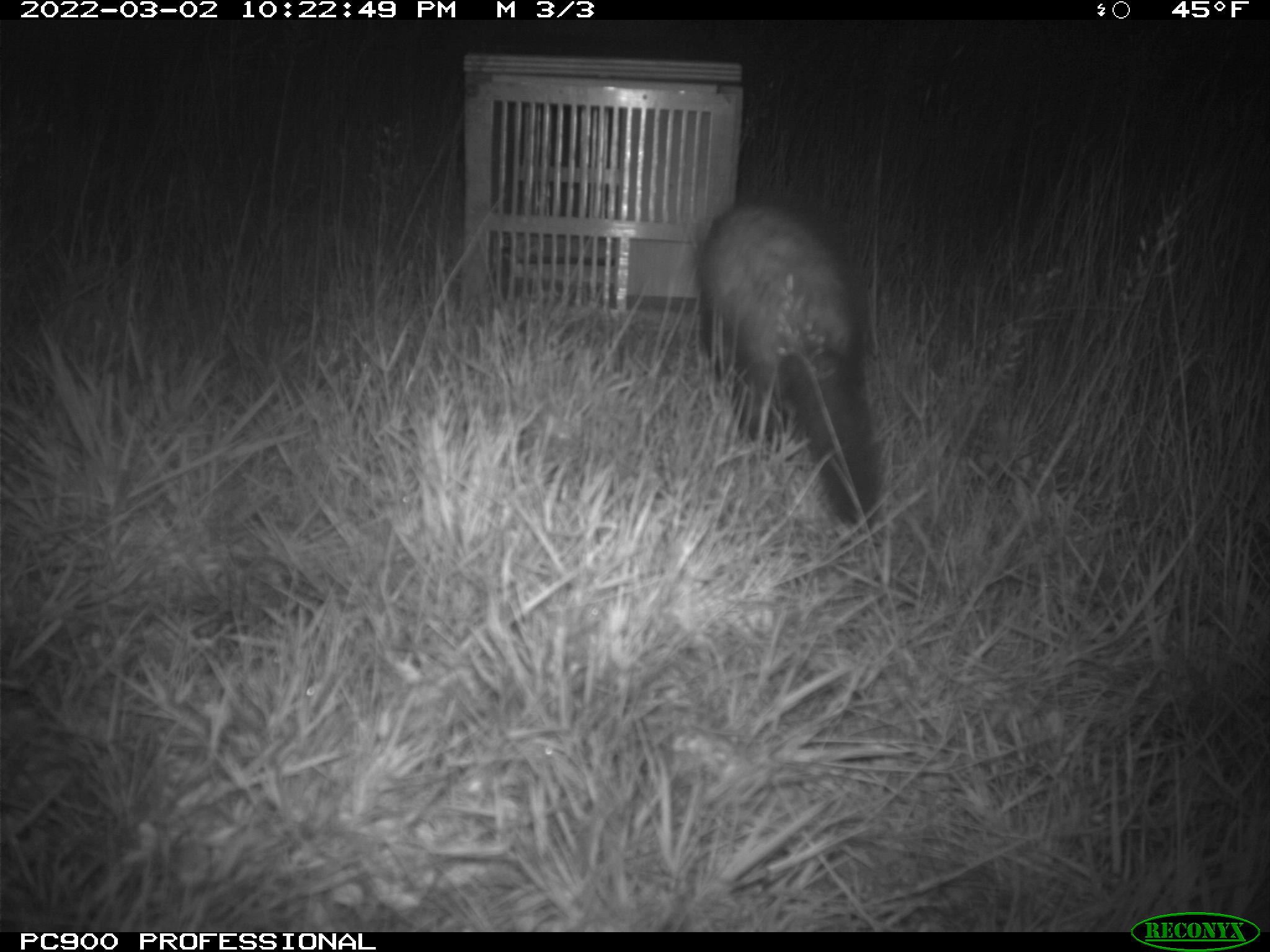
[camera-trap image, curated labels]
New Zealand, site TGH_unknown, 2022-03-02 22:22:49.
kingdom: Animalia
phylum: Chordata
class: Mammalia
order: Carnivora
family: Mustelidae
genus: Mustela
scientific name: Mustela furo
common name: ferret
Ferret (Mustela furo).